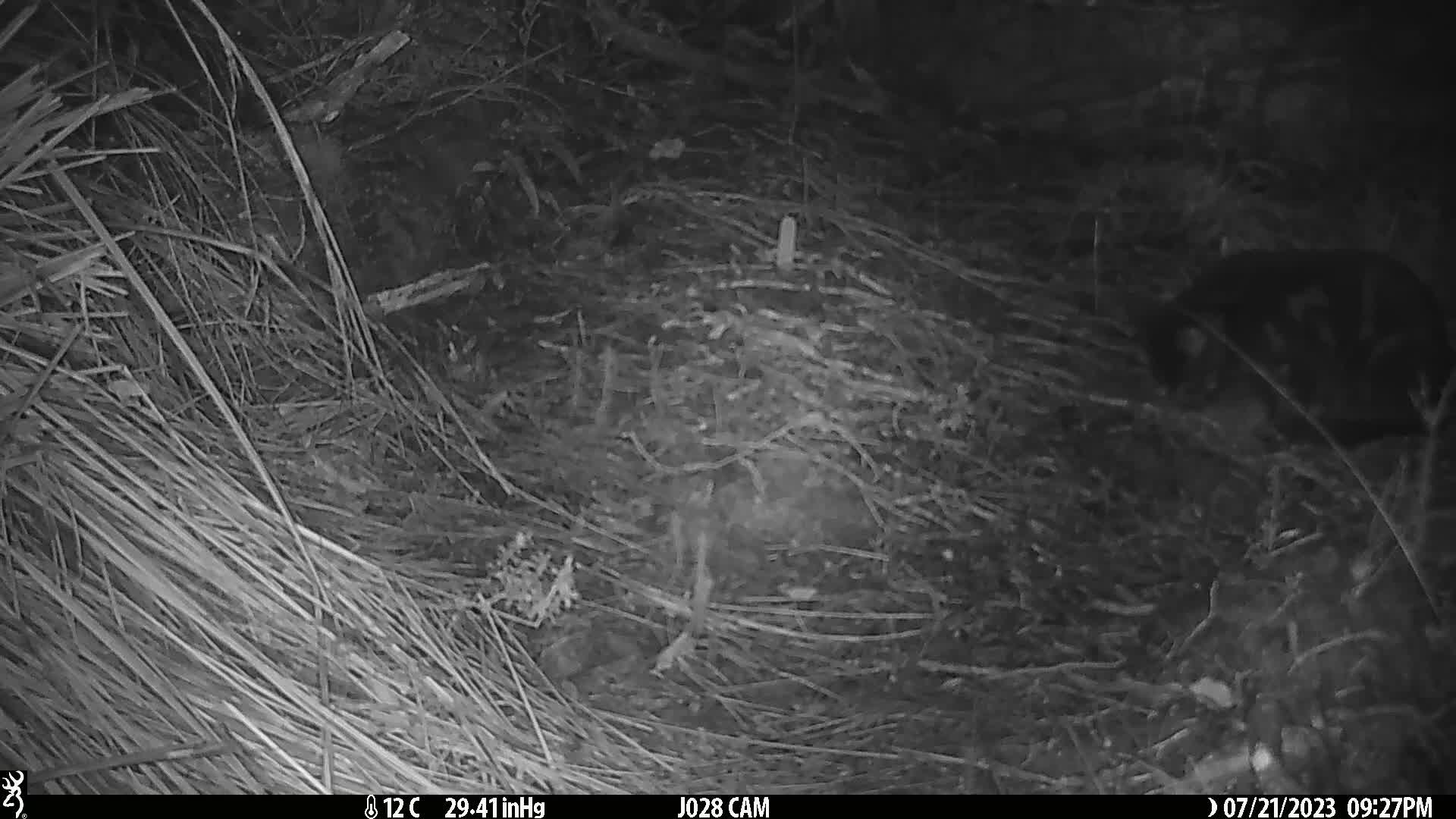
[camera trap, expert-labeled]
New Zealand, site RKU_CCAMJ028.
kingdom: Animalia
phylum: Chordata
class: Mammalia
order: Carnivora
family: Felidae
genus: Felis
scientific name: Felis catus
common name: domestic cat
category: cat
Cat (domestic cat) (Felis catus).